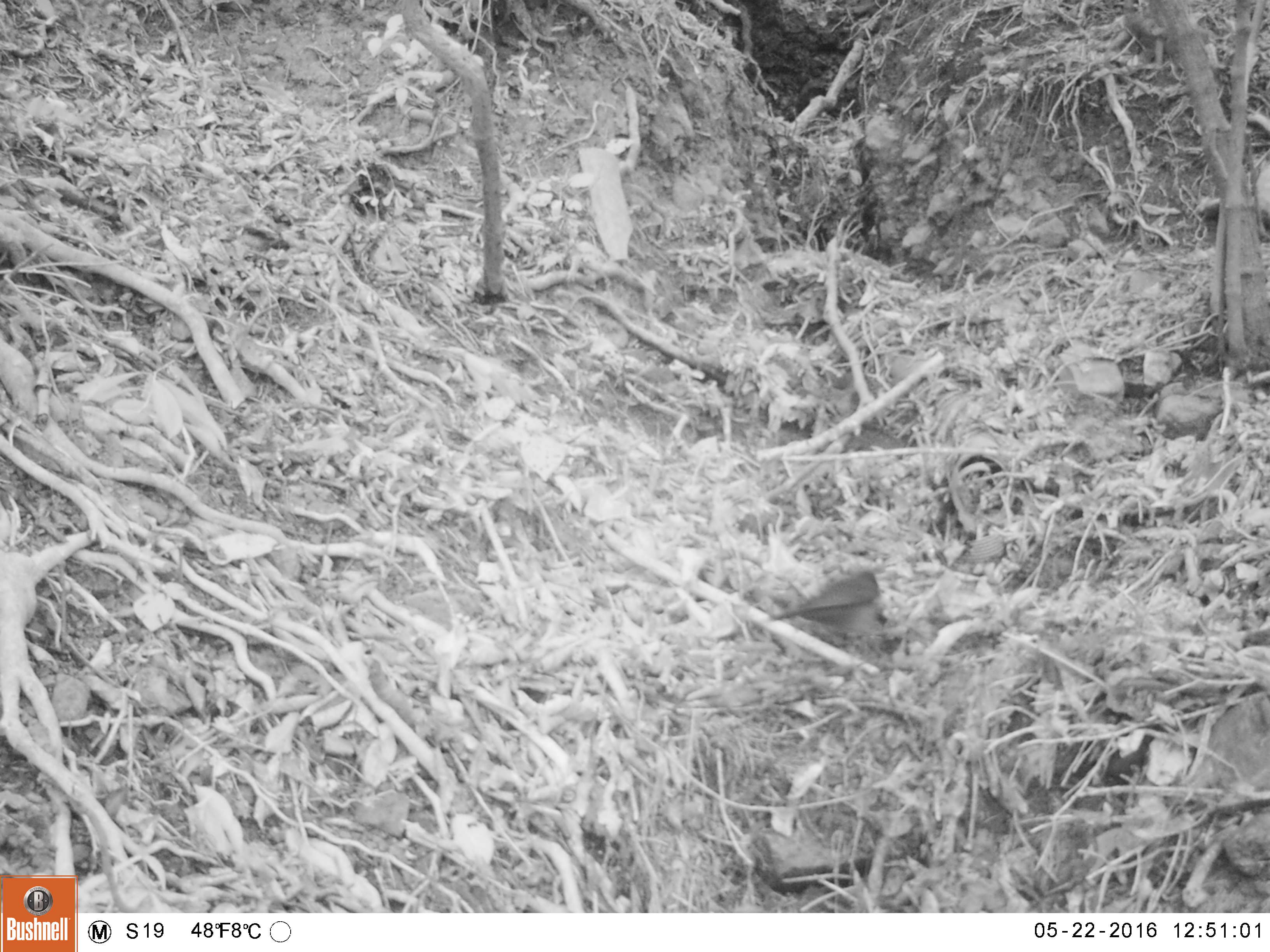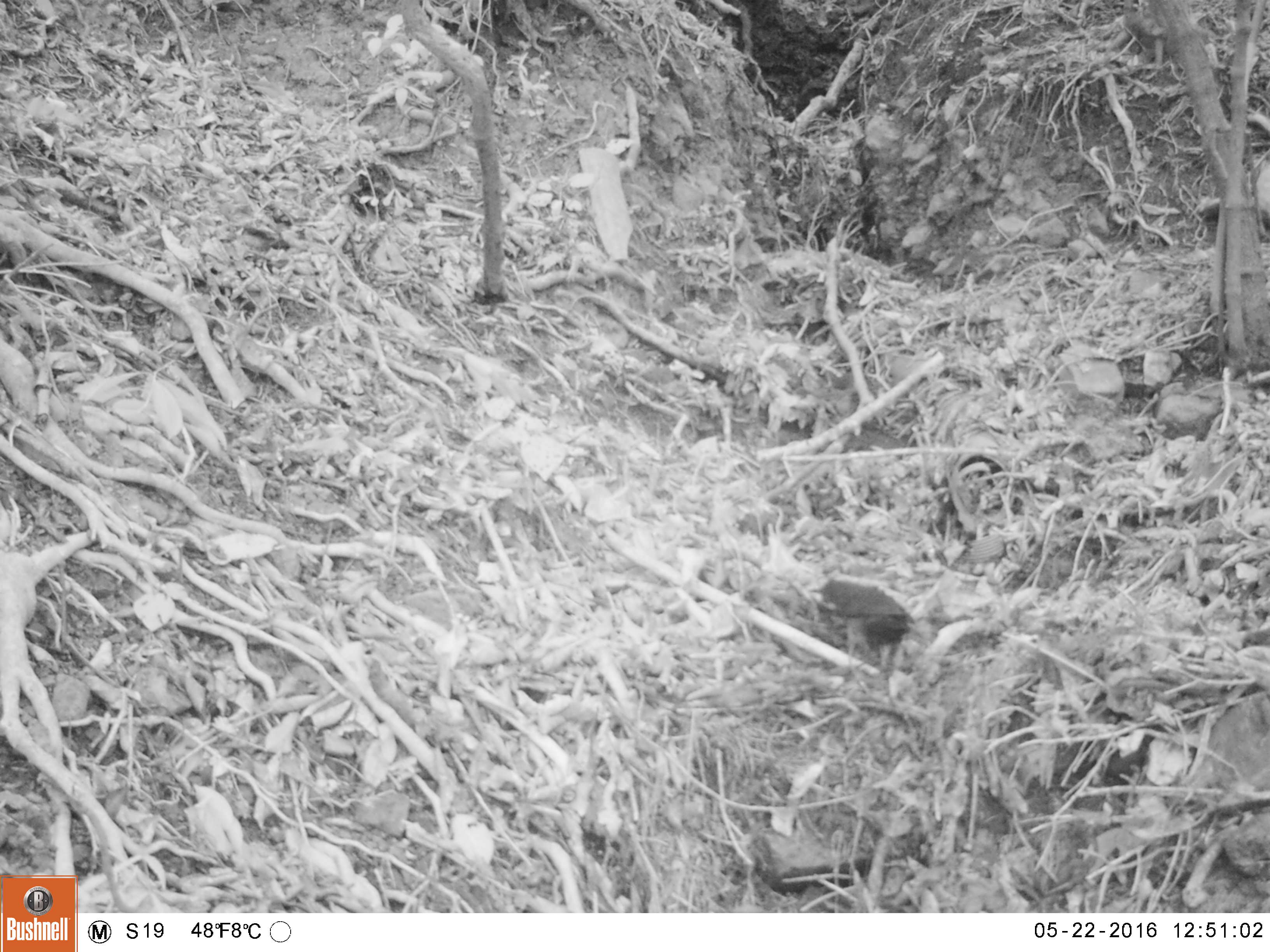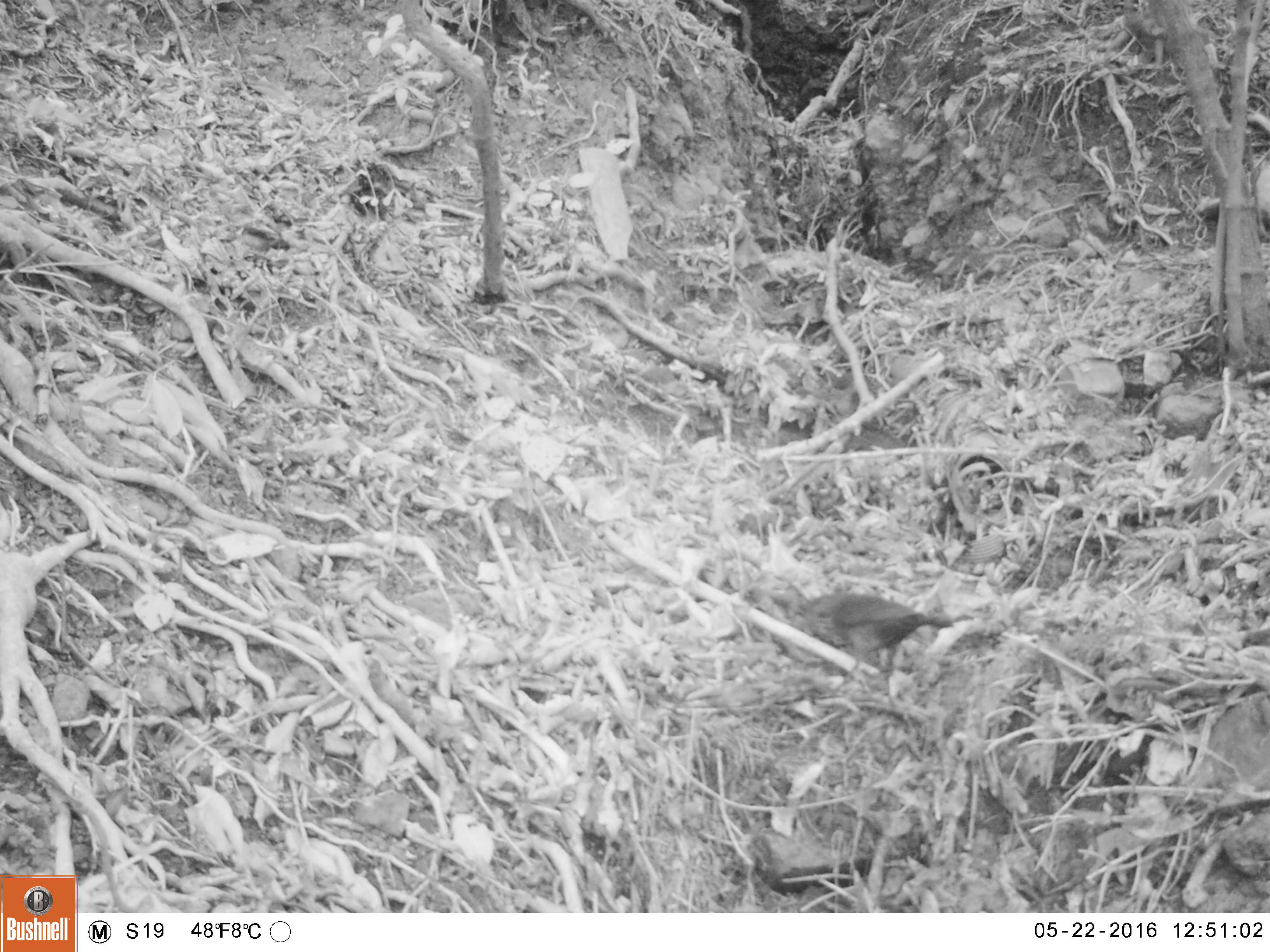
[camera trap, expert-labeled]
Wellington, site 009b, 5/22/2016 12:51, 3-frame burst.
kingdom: Animalia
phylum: Chordata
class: Aves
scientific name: Aves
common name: bird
Bird (Aves).